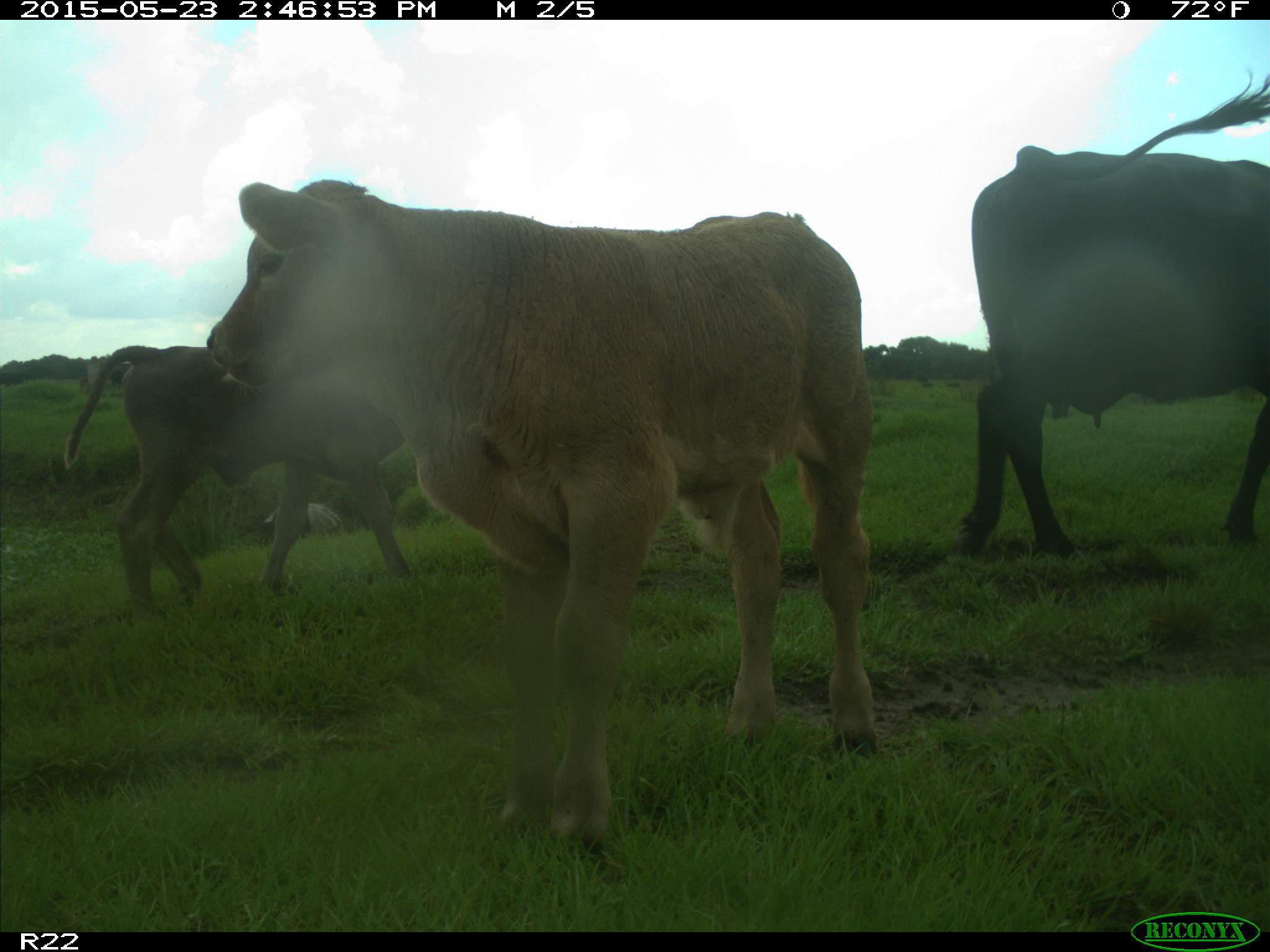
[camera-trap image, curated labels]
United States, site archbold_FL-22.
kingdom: Animalia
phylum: Chordata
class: Mammalia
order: Artiodactyla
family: Bovidae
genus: Bos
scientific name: Bos taurus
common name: domestic cow